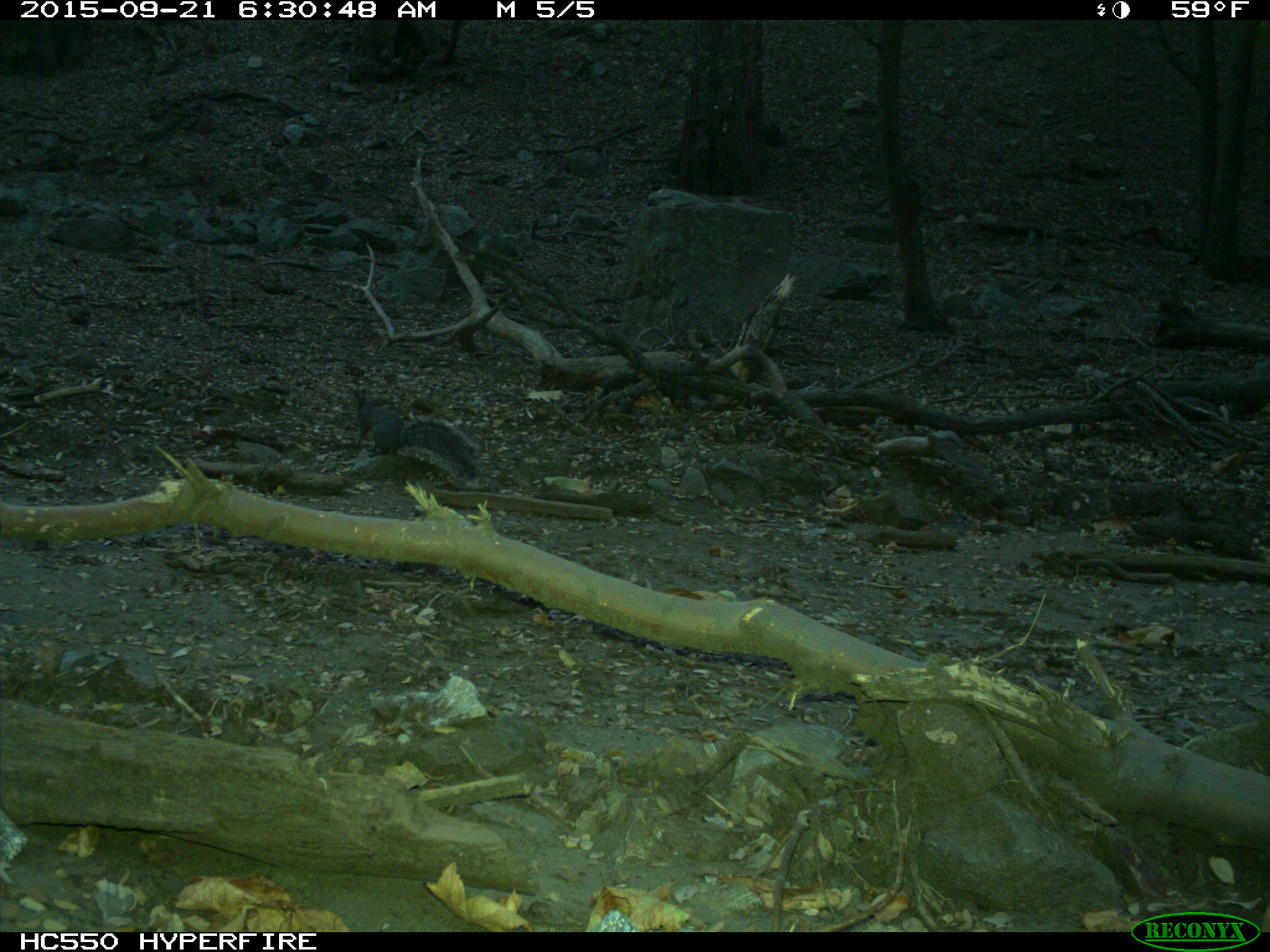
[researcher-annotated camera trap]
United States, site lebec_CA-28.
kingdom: Animalia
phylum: Chordata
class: Mammalia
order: Rodentia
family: Sciuridae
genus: Sciurus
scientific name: Sciurus carolinensis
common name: eastern gray squirrel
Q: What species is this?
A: Sciurus carolinensis (eastern gray squirrel).